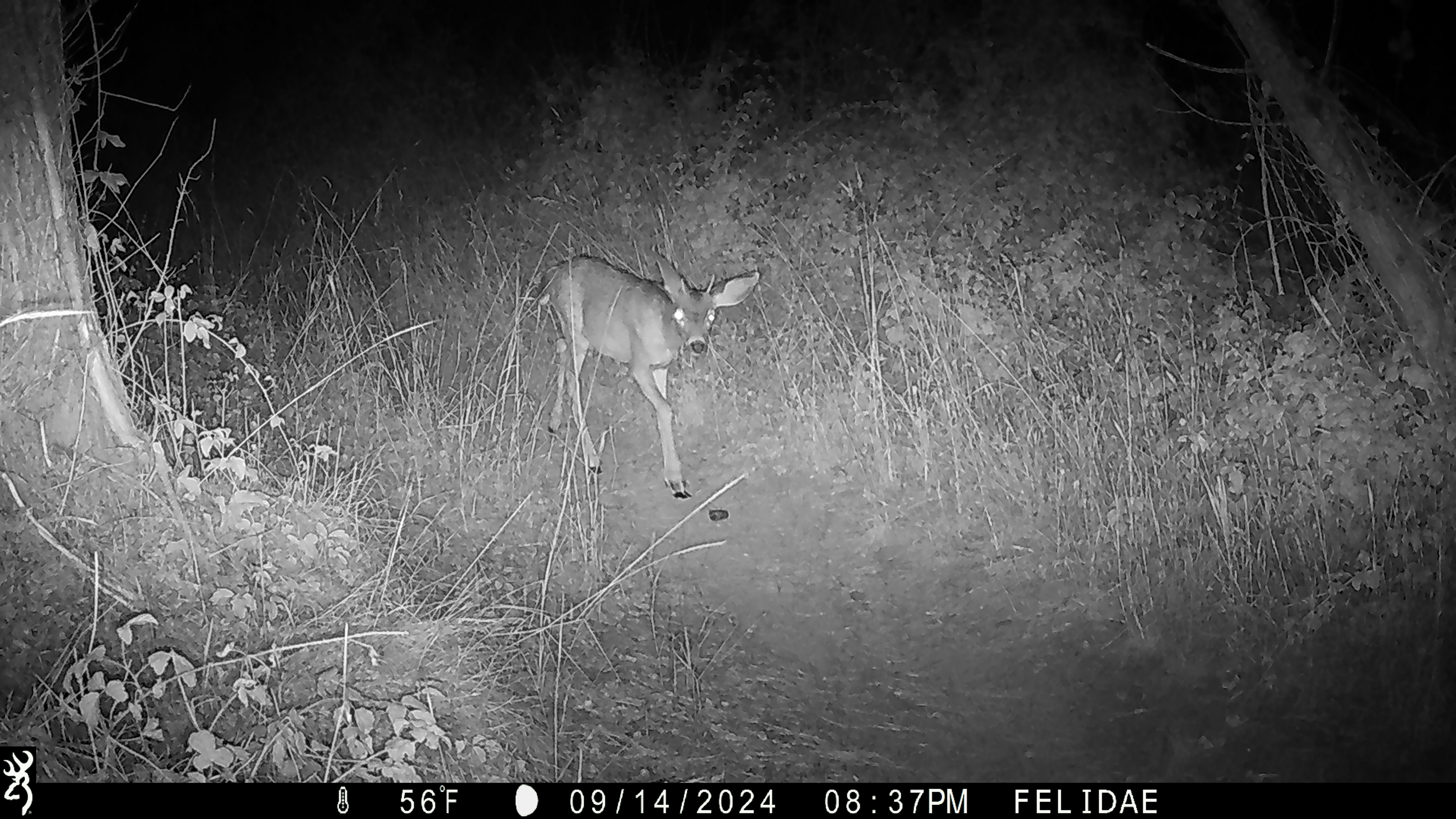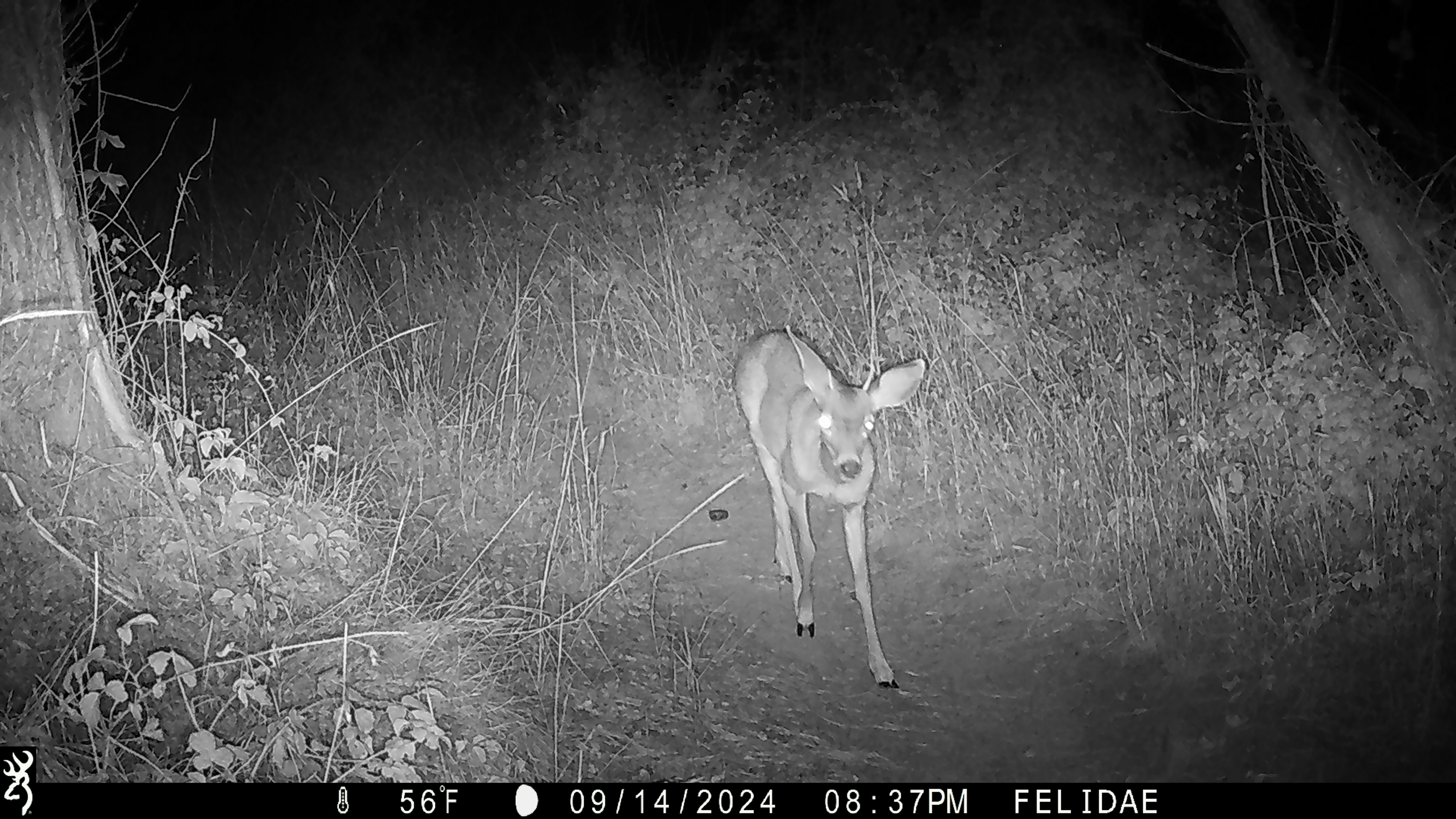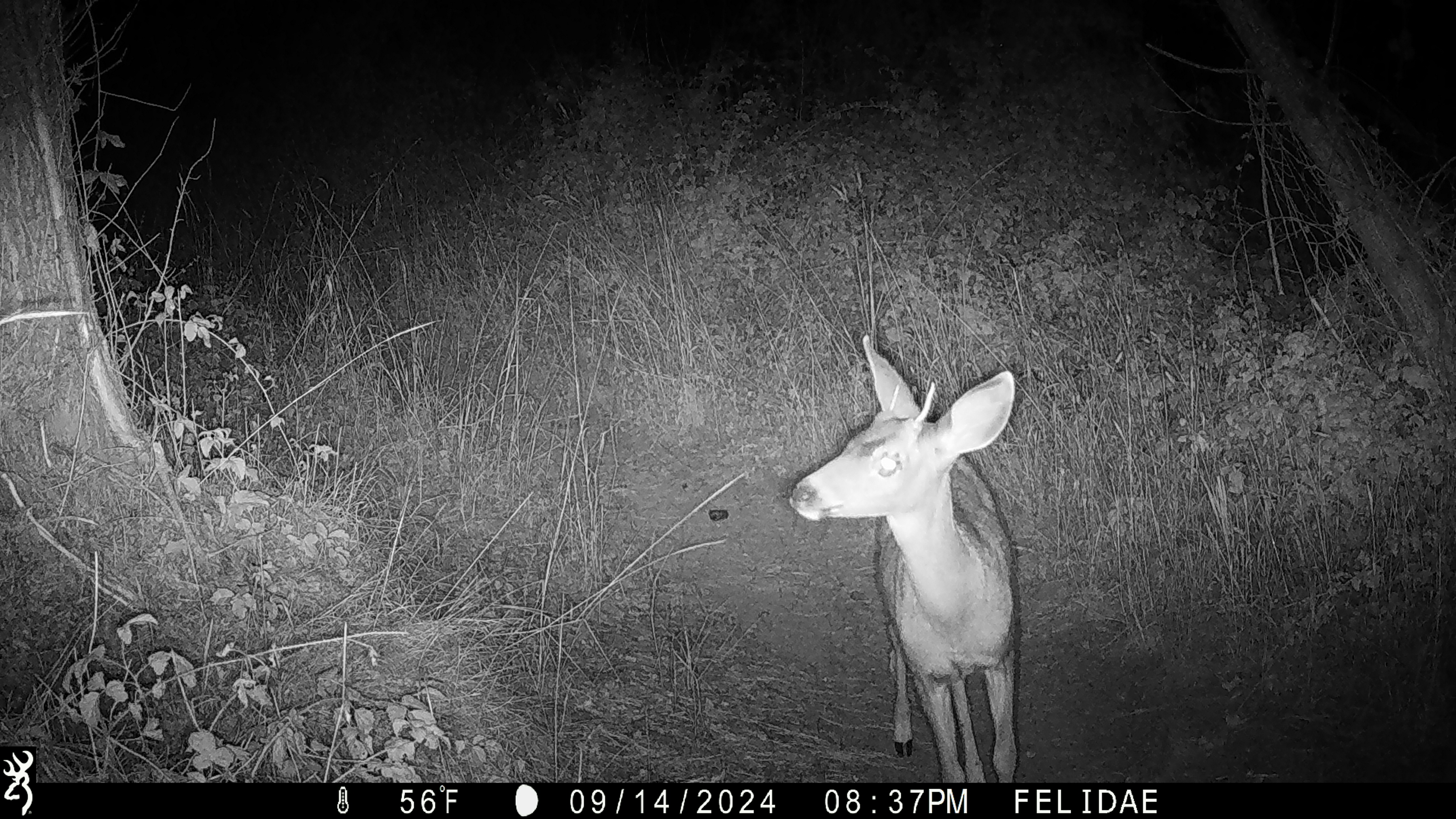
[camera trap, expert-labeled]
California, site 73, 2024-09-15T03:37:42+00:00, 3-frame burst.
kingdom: Animalia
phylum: Chordata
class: Mammalia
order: Artiodactyla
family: Cervidae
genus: Odocoileus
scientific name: Odocoileus hemionus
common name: mule deer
Mule deer (Odocoileus hemionus).